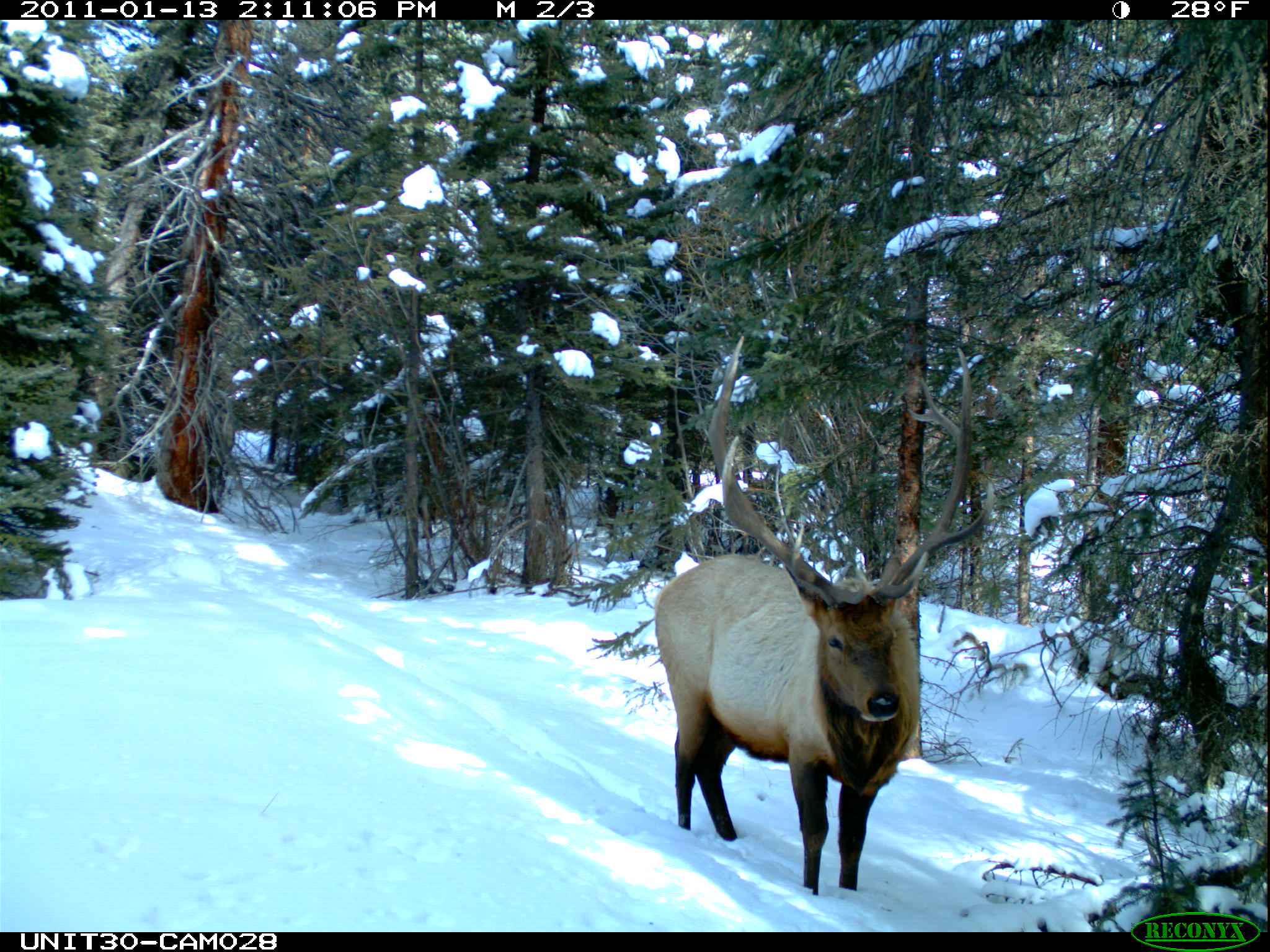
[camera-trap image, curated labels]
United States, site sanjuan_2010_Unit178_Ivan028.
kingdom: Animalia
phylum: Chordata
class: Mammalia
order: Artiodactyla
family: Cervidae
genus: Cervus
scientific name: Cervus elaphus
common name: red deer